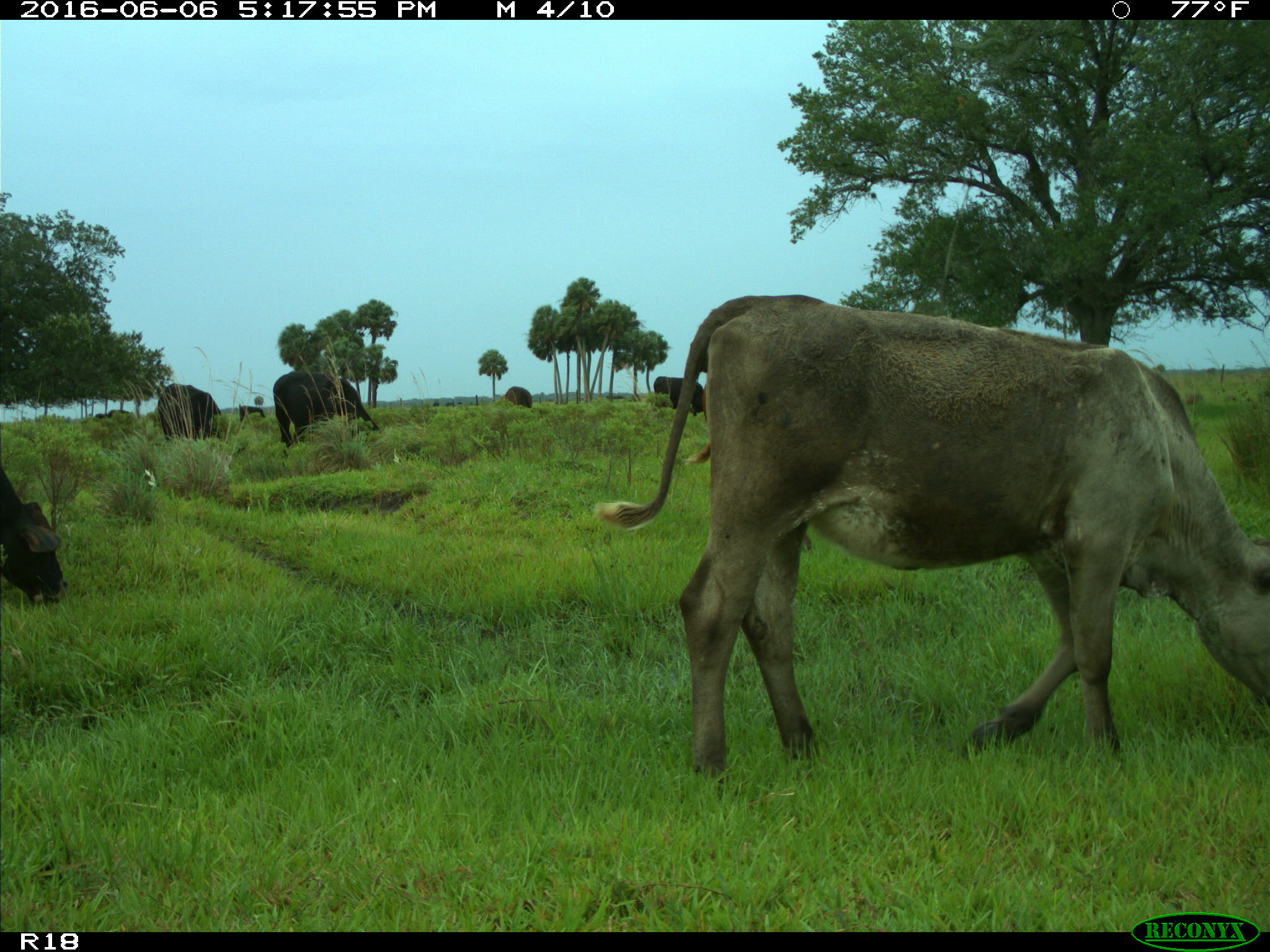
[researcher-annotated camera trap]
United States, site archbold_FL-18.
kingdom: Animalia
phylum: Chordata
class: Mammalia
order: Artiodactyla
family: Bovidae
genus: Bos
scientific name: Bos taurus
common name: domestic cow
Bos taurus (domestic cow).